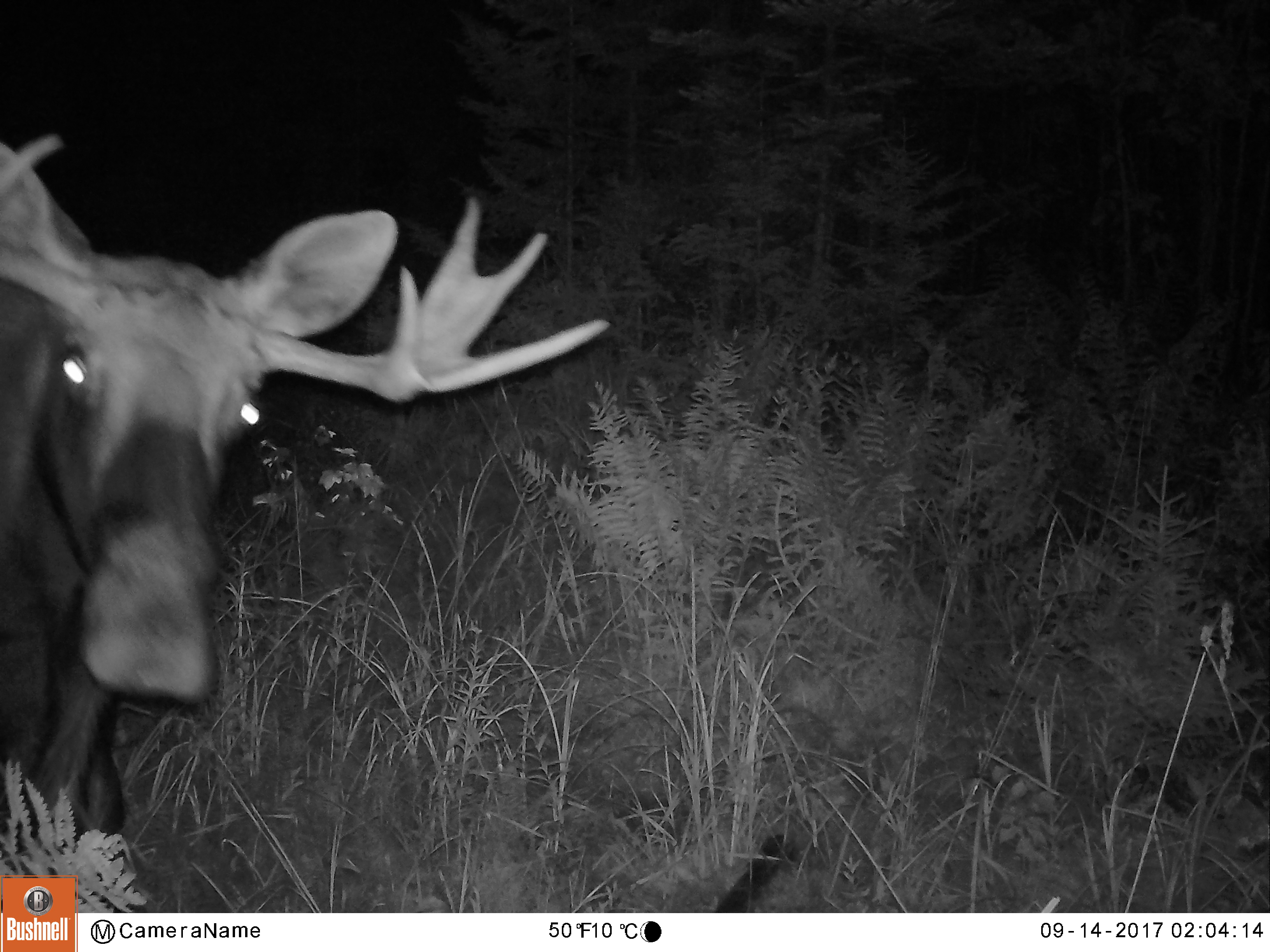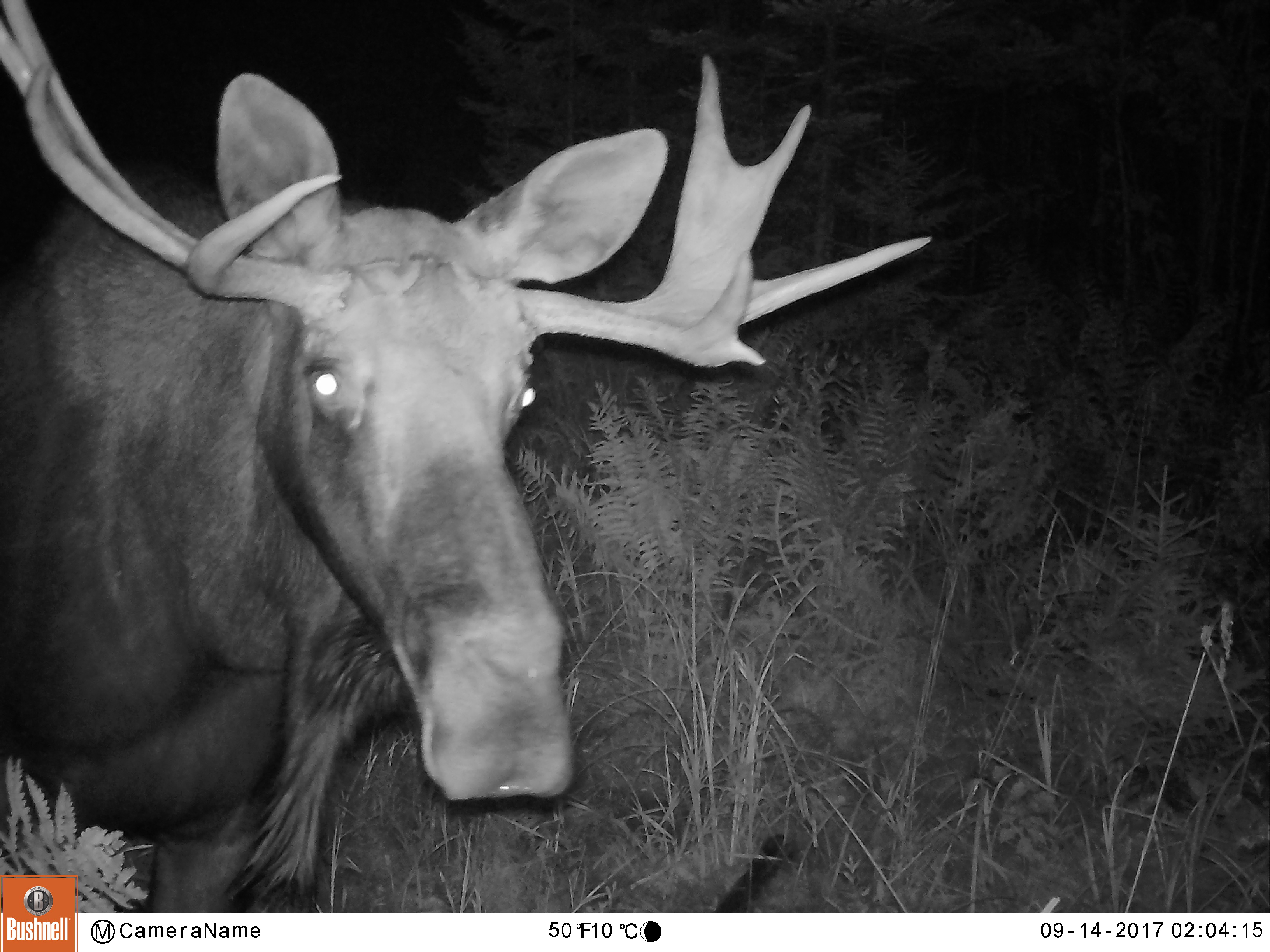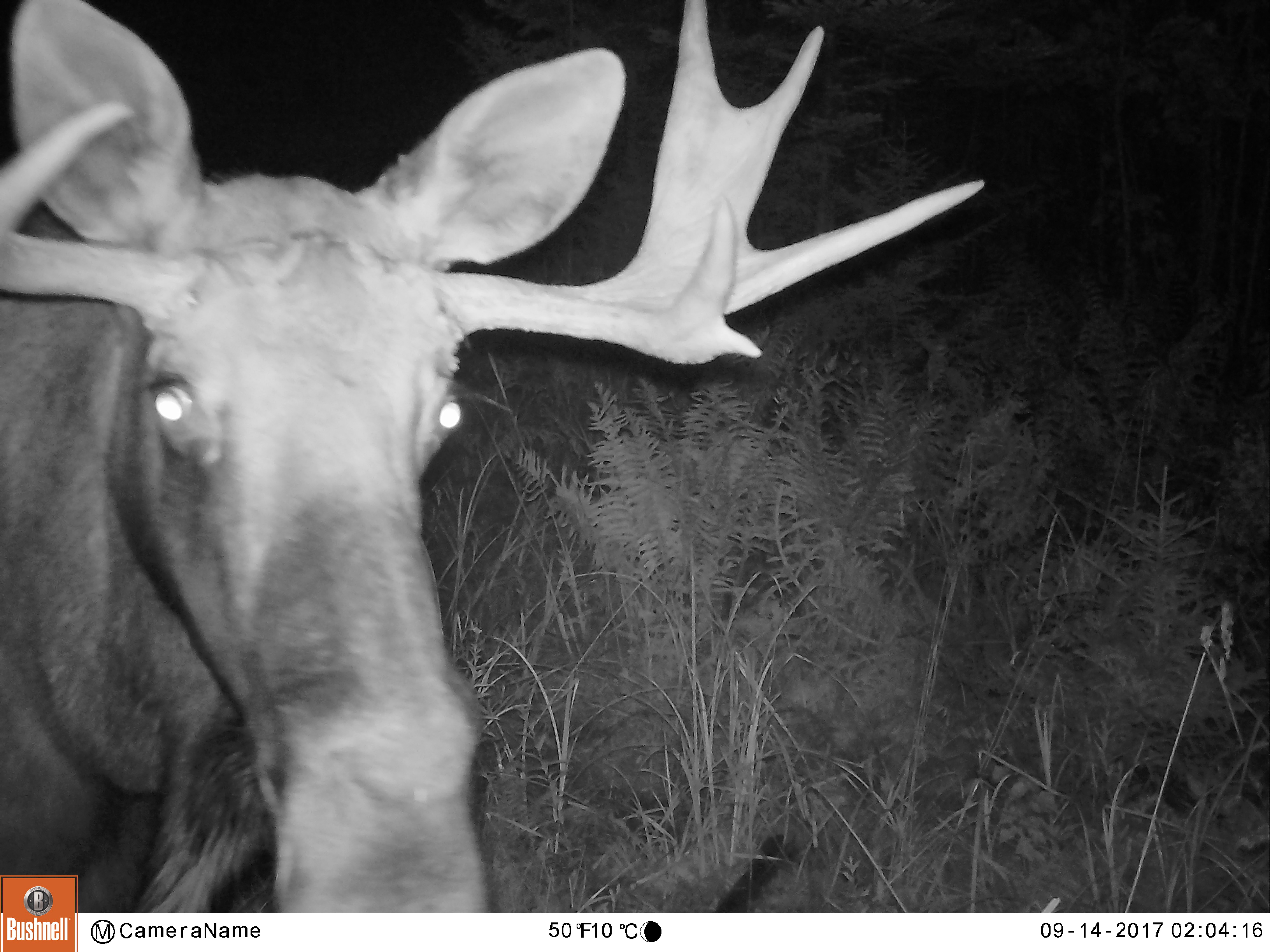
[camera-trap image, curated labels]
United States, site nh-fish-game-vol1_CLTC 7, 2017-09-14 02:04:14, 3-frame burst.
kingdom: Animalia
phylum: Chordata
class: Mammalia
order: Artiodactyla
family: Cervidae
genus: Alces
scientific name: Alces alces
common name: moose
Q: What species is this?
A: Moose (Alces alces).